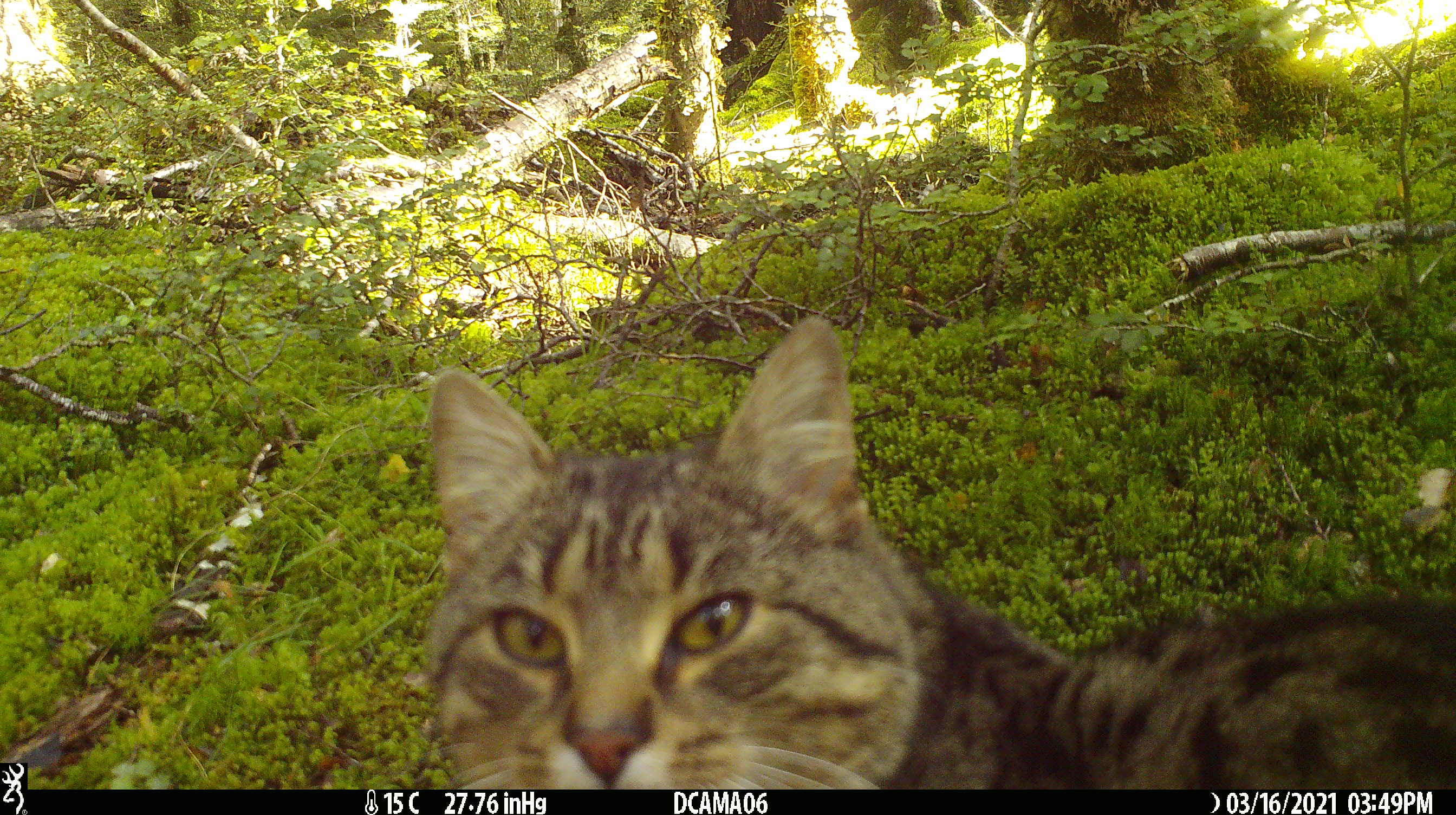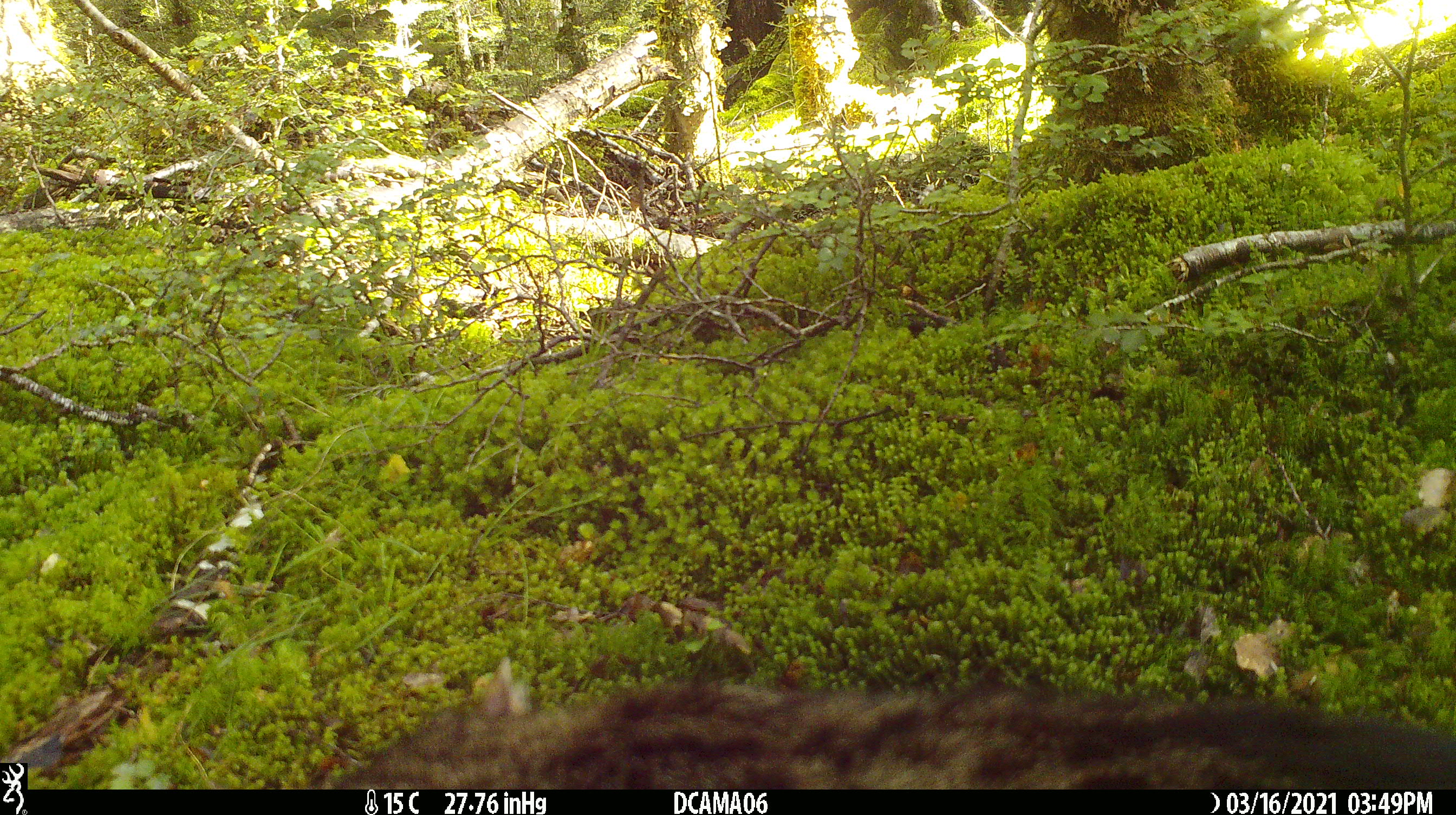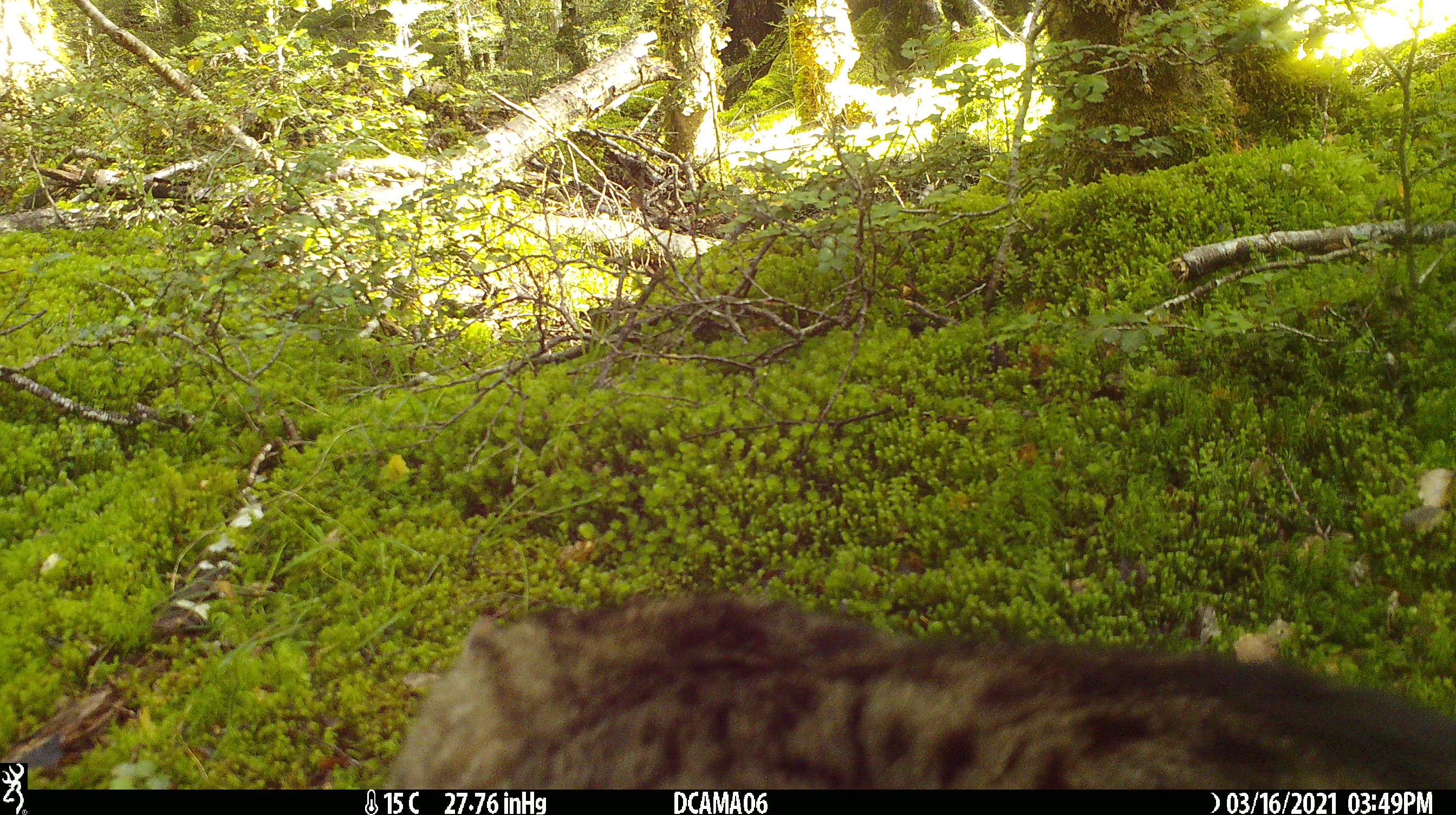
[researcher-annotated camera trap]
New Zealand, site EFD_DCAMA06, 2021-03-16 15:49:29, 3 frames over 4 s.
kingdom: Animalia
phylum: Chordata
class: Mammalia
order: Carnivora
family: Felidae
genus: Felis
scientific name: Felis catus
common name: domestic cat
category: cat